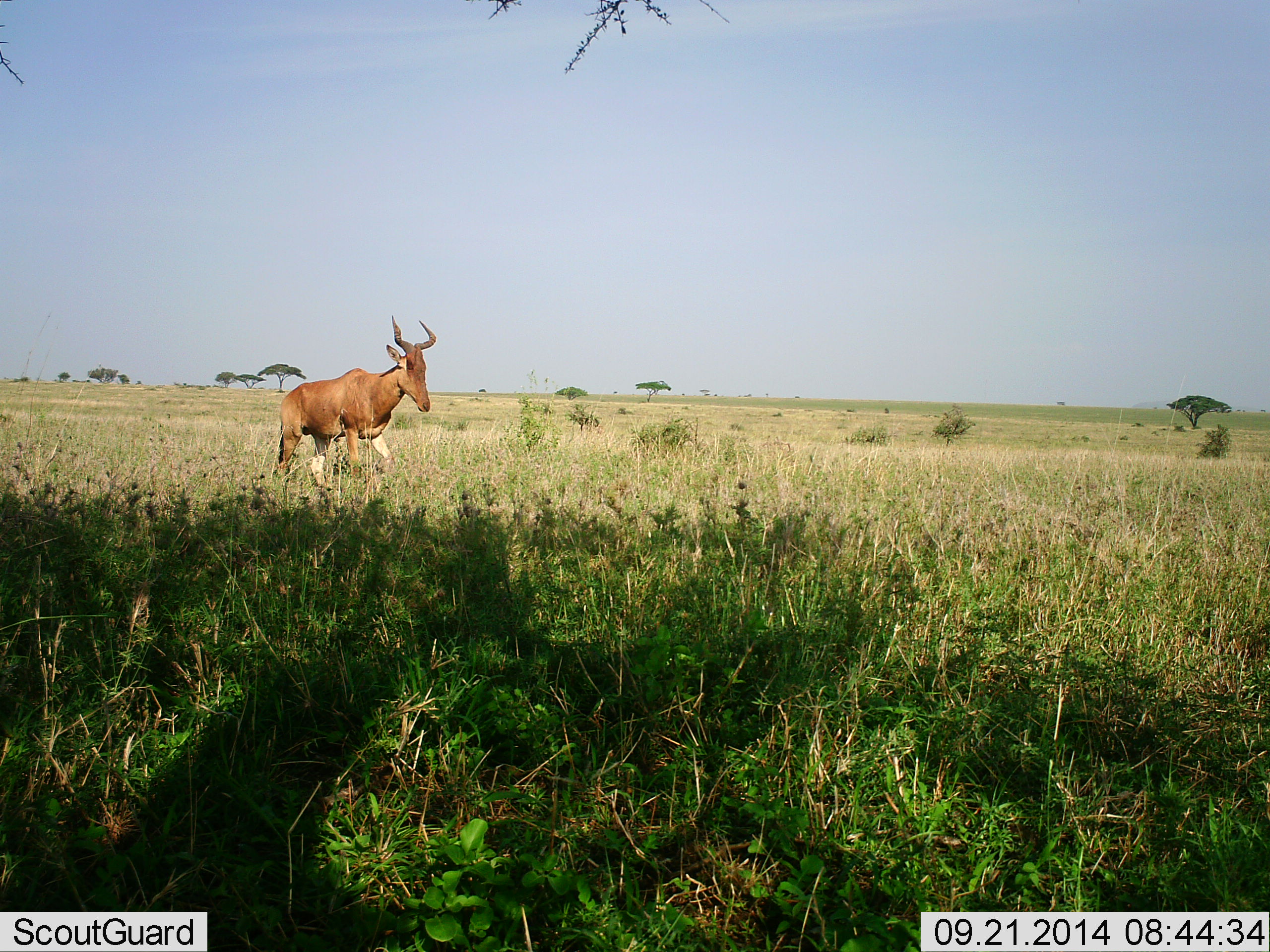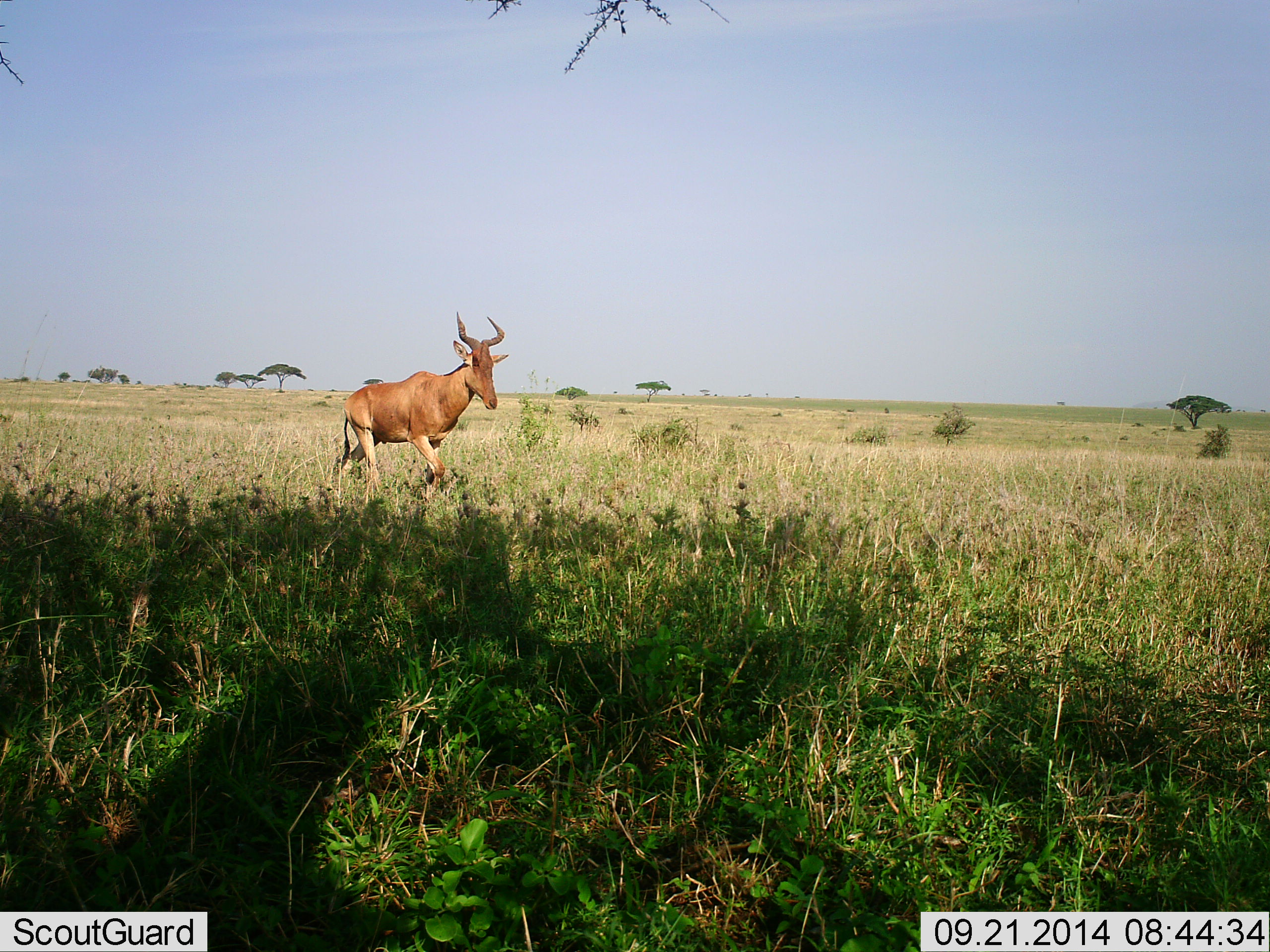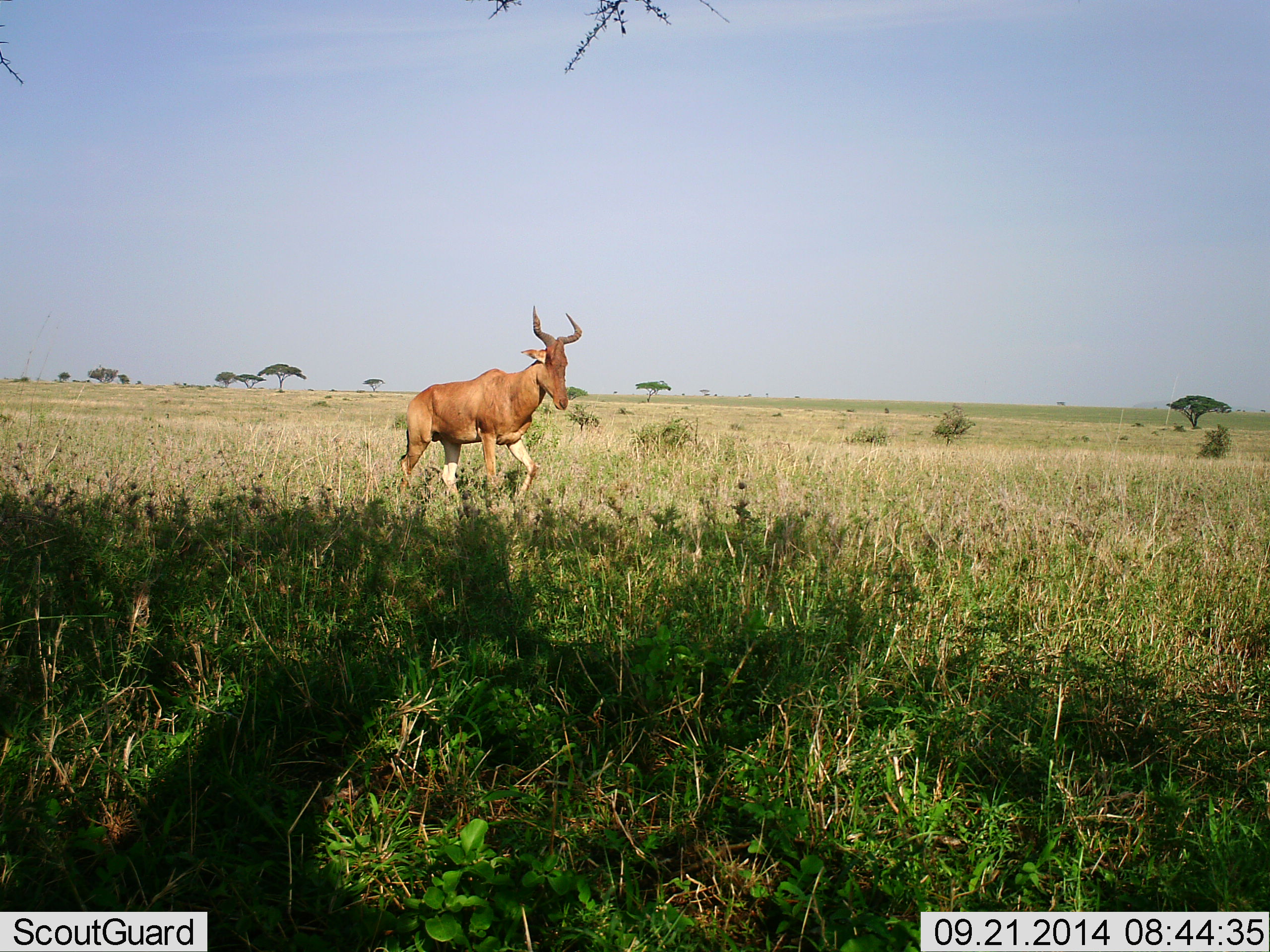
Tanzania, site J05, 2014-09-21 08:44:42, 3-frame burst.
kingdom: Animalia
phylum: Chordata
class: Mammalia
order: Artiodactyla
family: Bovidae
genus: Alcelaphus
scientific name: Alcelaphus buselaphus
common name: hartebeest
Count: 1.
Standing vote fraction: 0%.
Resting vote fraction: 0%.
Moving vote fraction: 100%.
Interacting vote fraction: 0%.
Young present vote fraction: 0%.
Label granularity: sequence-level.